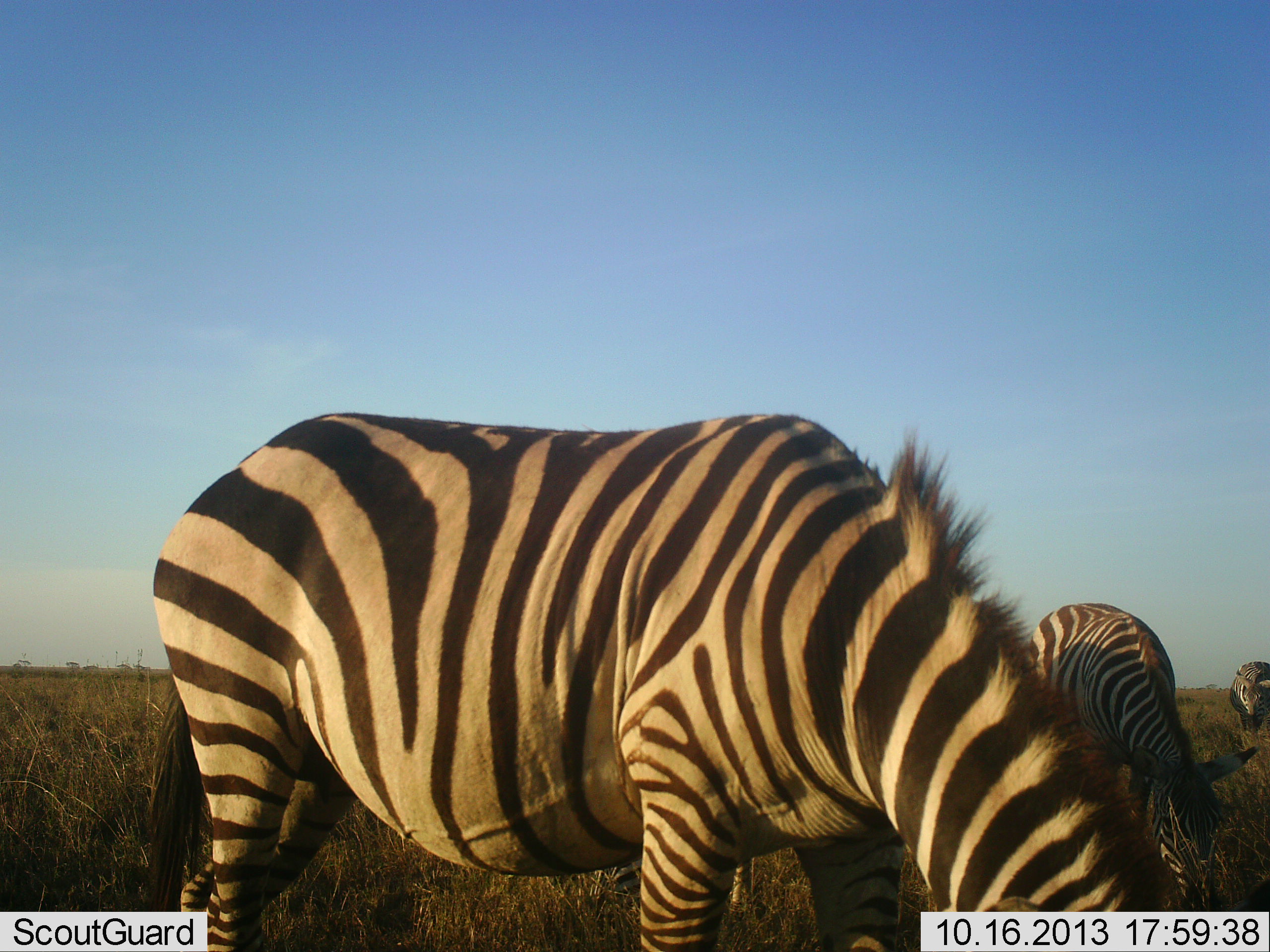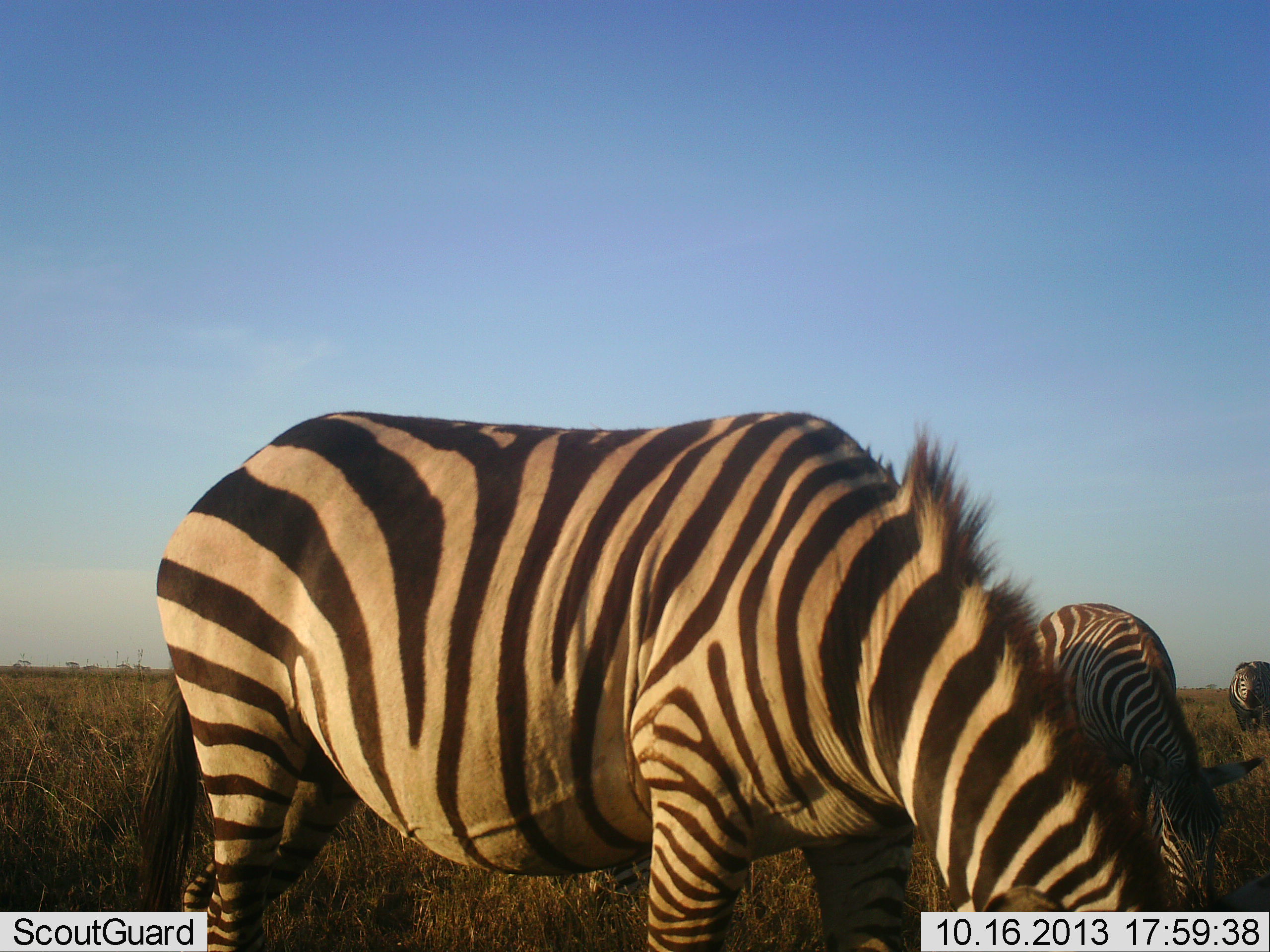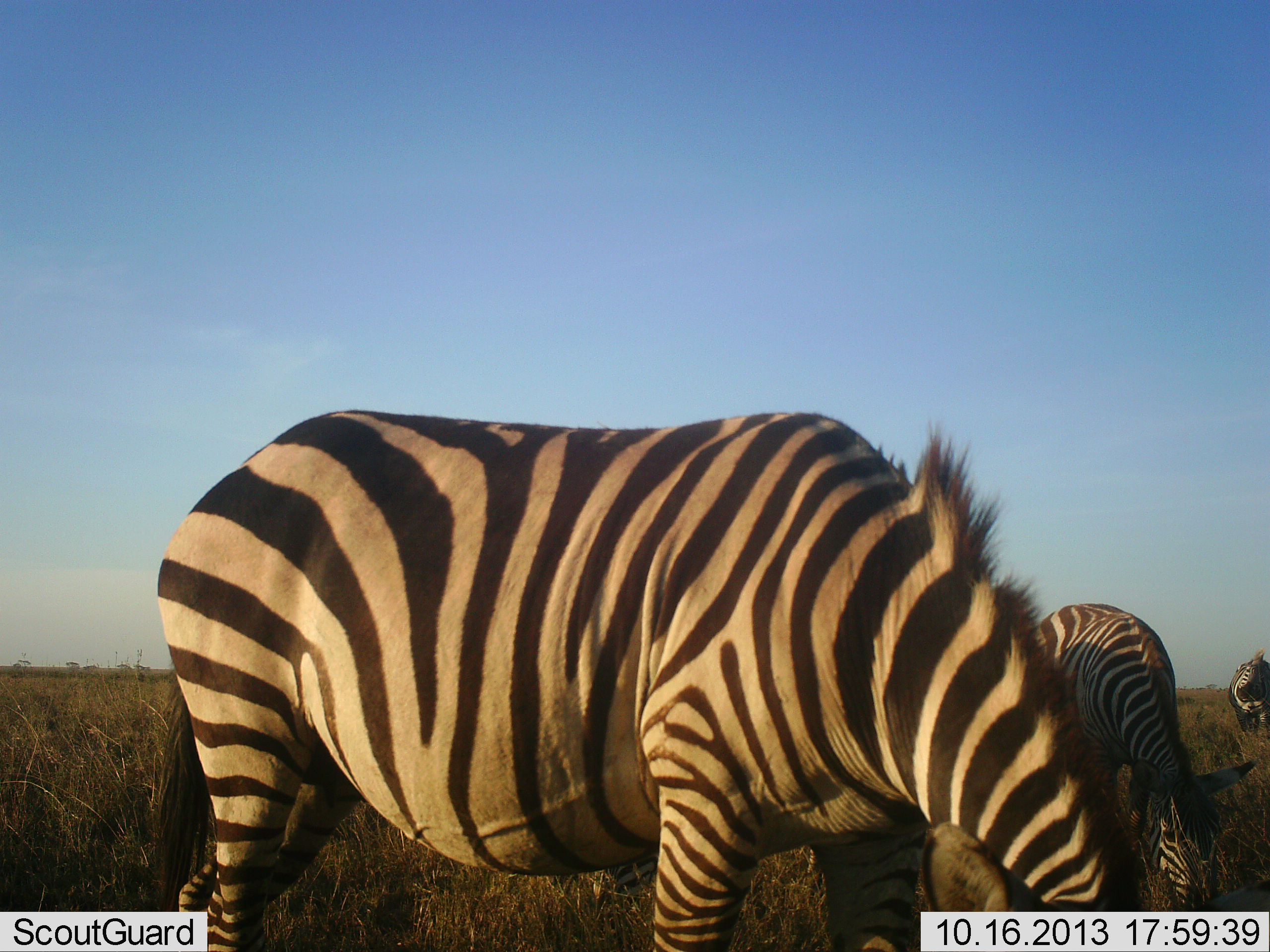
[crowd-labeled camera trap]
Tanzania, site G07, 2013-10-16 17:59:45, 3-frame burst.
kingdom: Animalia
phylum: Chordata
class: Mammalia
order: Perissodactyla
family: Equidae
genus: Equus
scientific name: Equus quagga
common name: plains zebra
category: zebra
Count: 3.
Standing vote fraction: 20%.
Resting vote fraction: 0%.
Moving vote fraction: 0%.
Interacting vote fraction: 0%.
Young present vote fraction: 0%.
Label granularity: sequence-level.